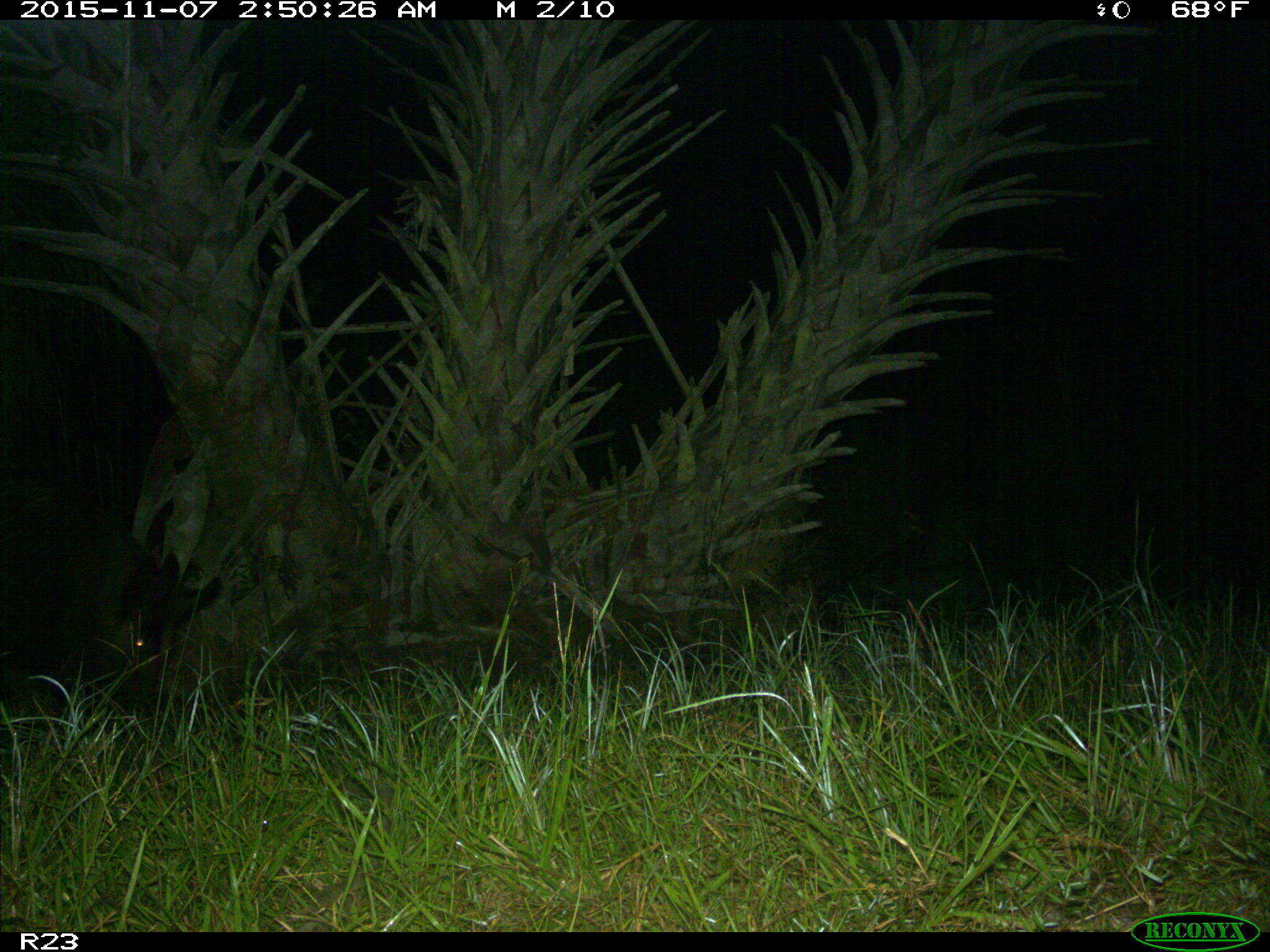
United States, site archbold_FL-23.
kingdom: Animalia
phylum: Chordata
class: Mammalia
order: Artiodactyla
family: Suidae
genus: Sus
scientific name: Sus scrofa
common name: wild boar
Sus scrofa (wild boar).